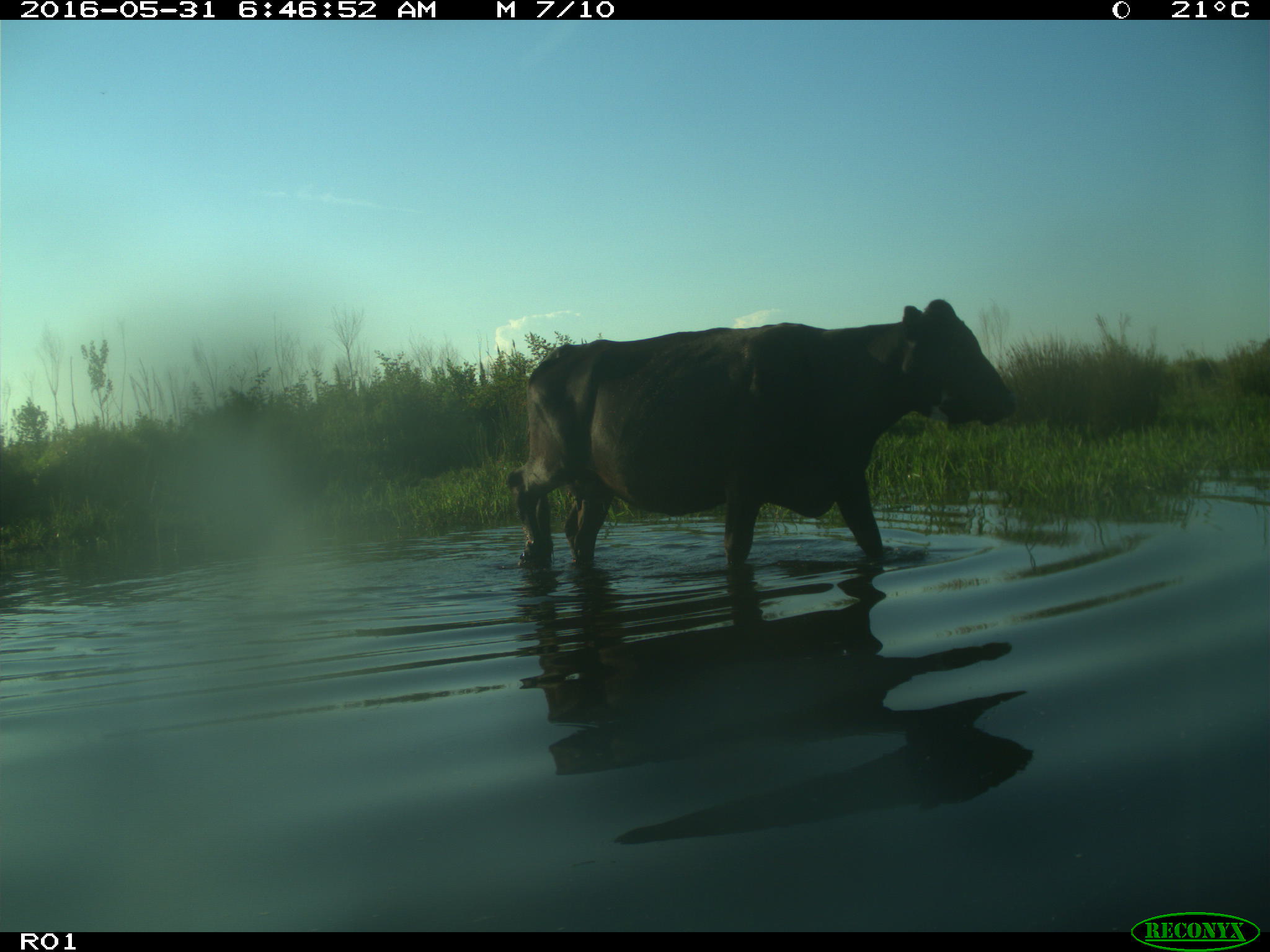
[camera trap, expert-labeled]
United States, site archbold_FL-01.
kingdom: Animalia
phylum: Chordata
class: Mammalia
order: Artiodactyla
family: Bovidae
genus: Bos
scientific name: Bos taurus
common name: domestic cow